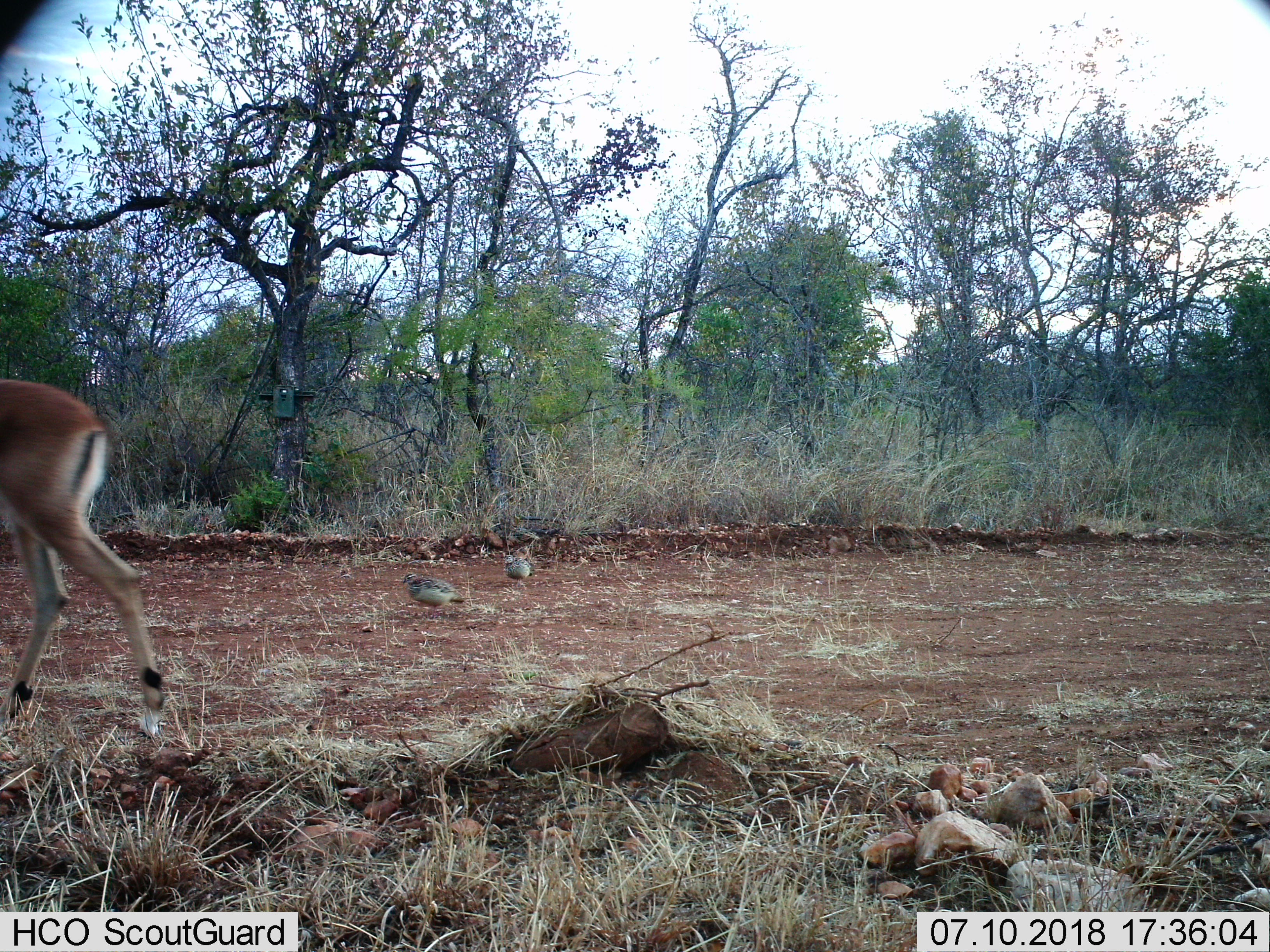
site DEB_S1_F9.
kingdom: Animalia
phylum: Chordata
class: Mammalia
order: Artiodactyla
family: Bovidae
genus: Aepyceros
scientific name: Aepyceros melampus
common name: impala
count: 1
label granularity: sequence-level